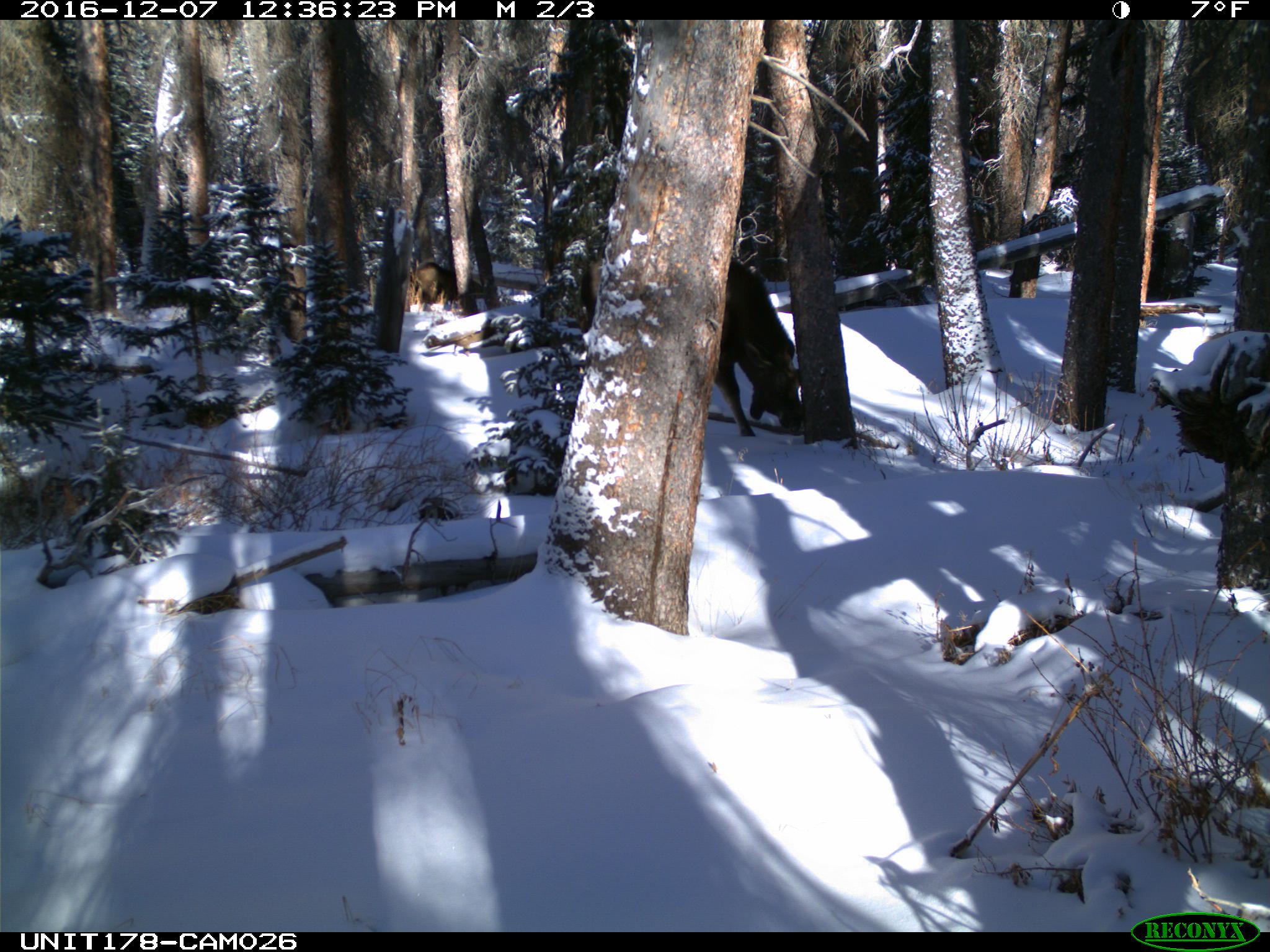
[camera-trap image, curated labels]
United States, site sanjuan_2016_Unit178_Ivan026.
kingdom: Animalia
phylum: Chordata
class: Mammalia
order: Artiodactyla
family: Cervidae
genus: Alces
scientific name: Alces alces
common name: moose